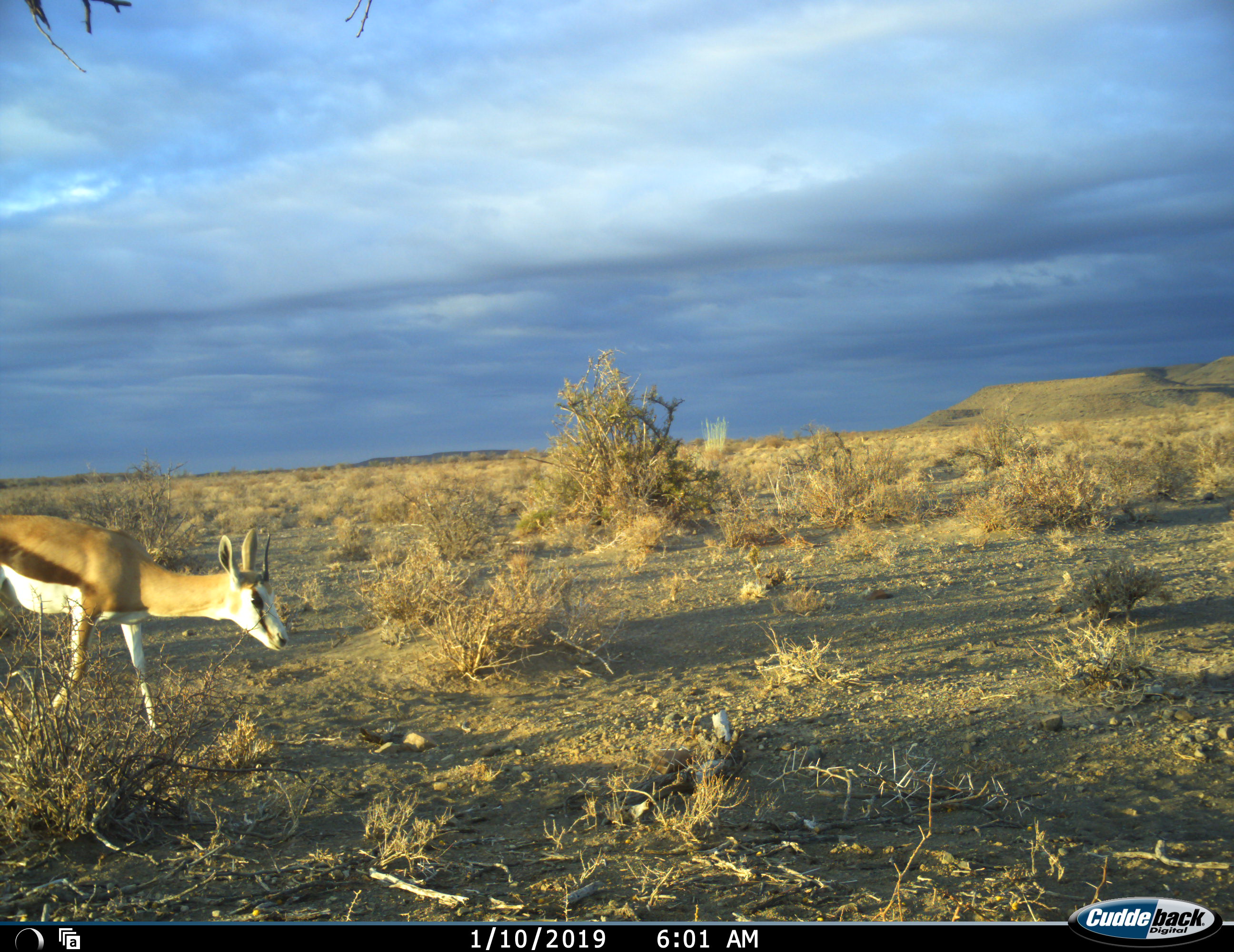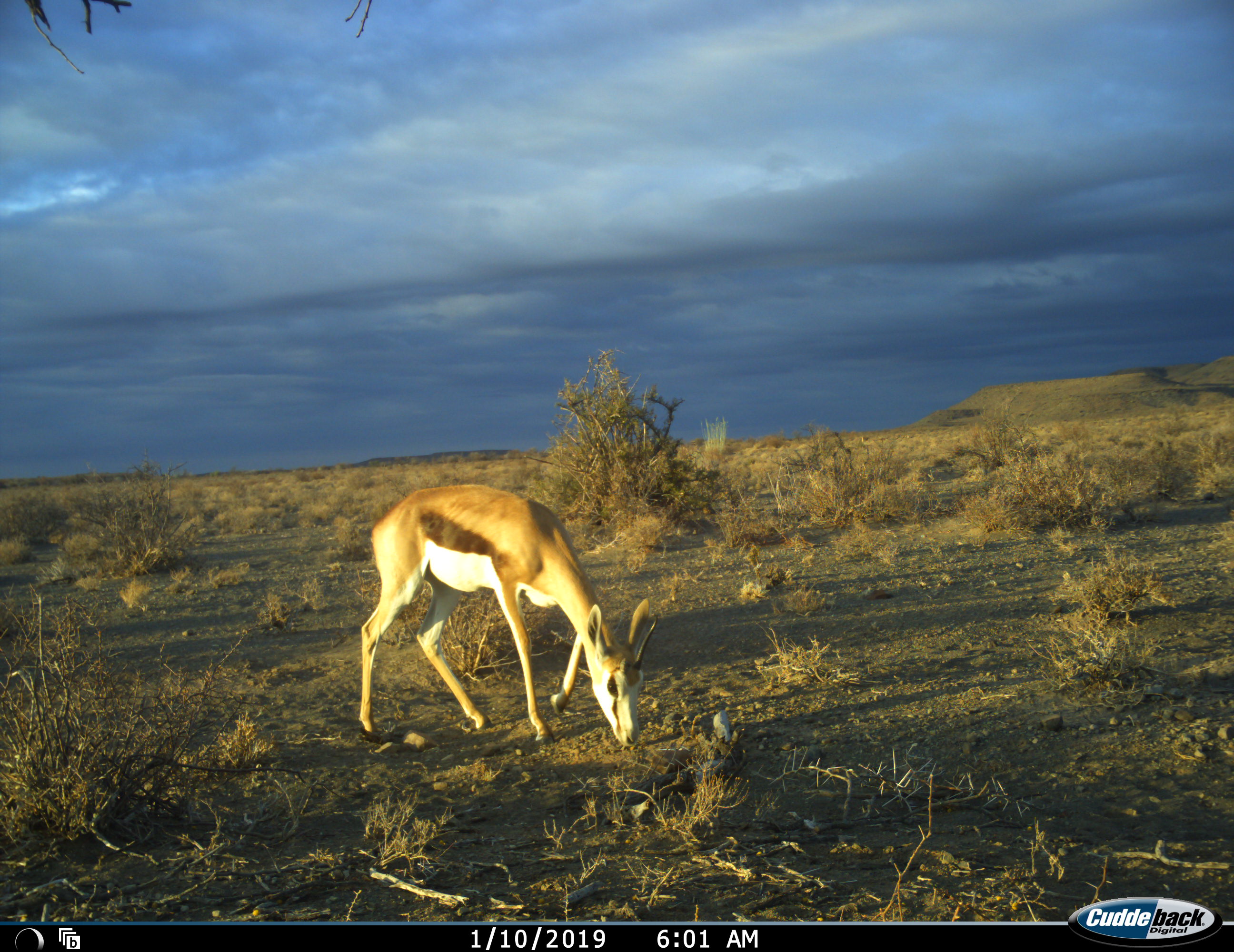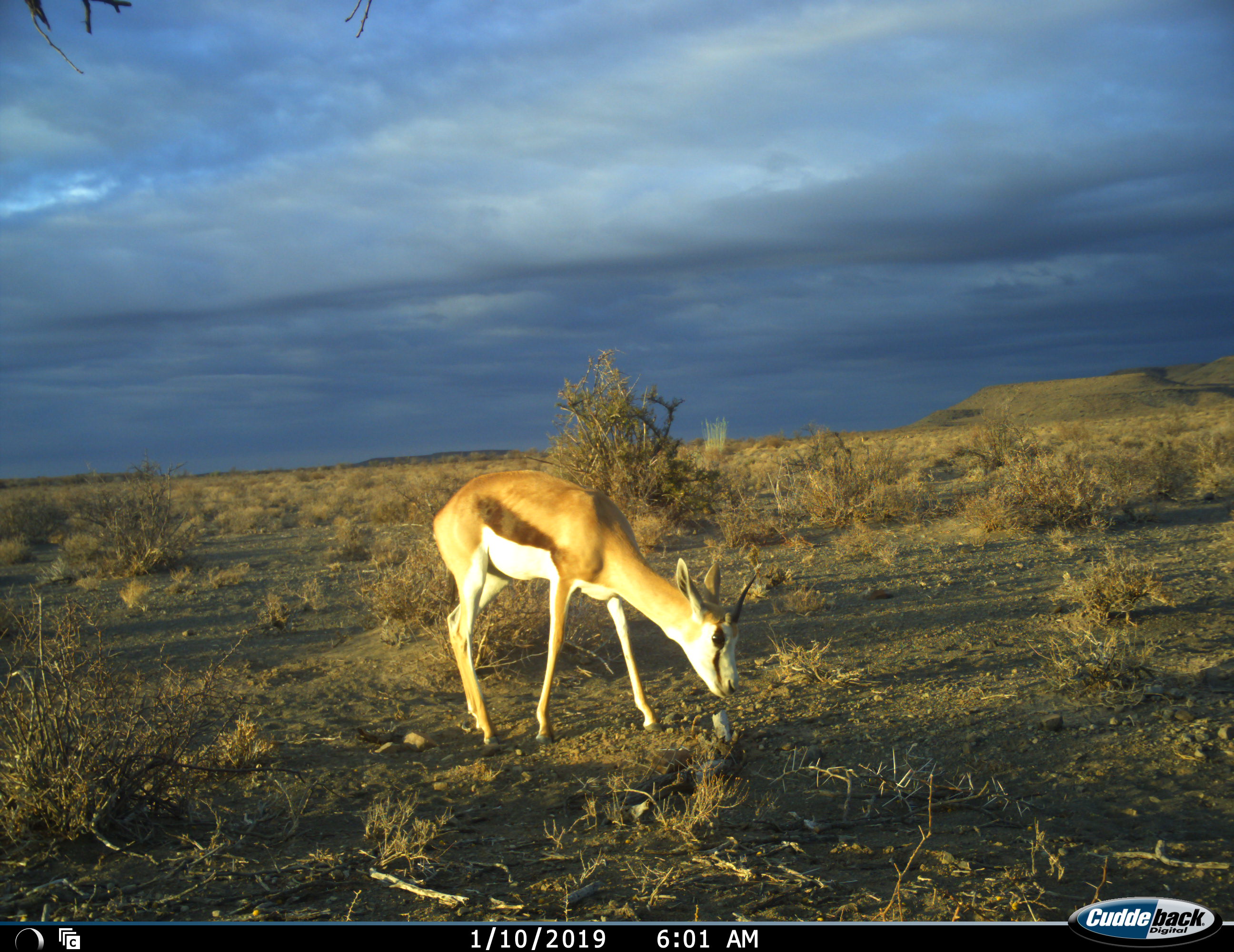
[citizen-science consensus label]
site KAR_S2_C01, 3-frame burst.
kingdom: Animalia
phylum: Chordata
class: Mammalia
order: Artiodactyla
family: Bovidae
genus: Antidorcas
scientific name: Antidorcas marsupialis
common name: springbok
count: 1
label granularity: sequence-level